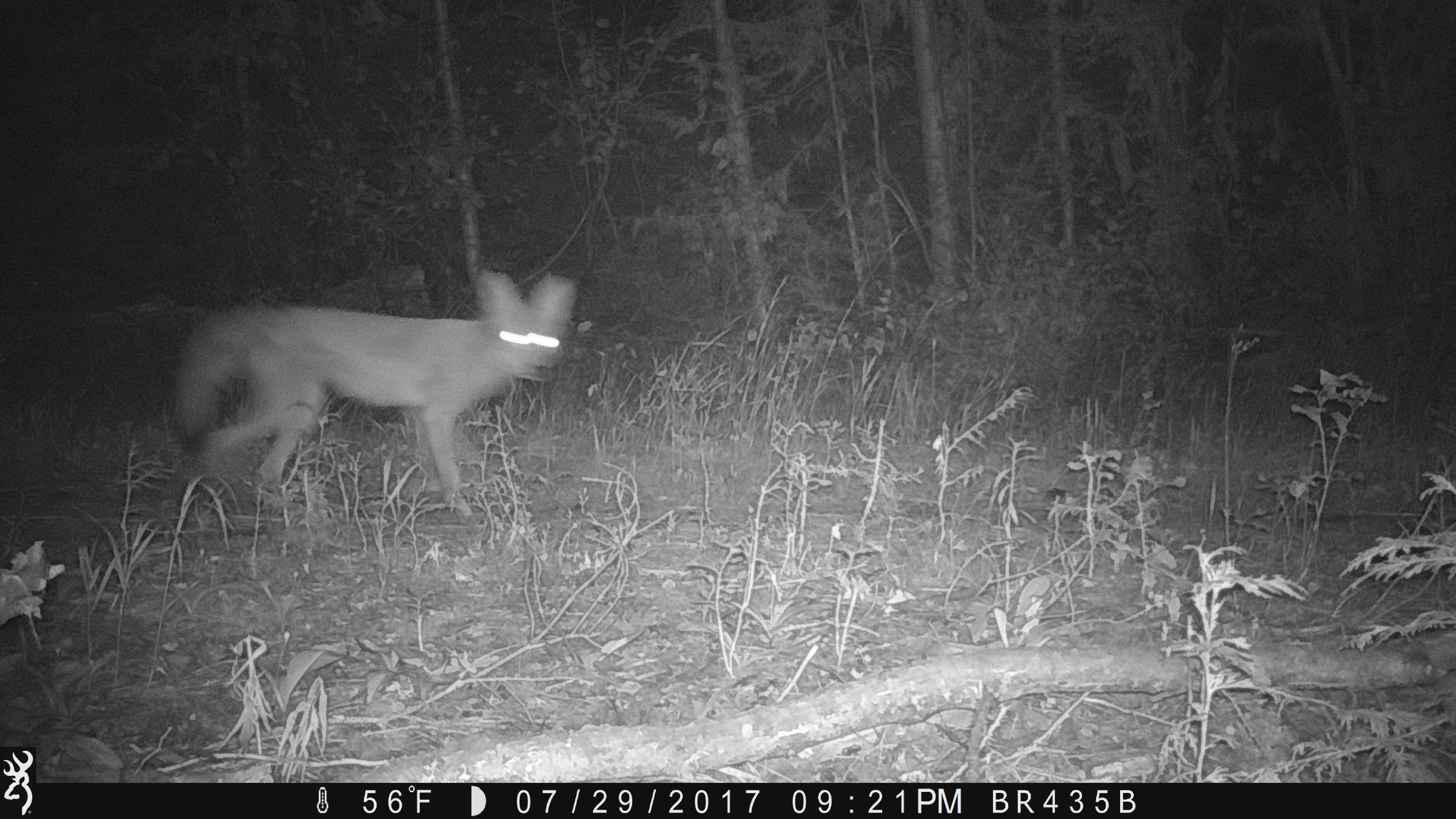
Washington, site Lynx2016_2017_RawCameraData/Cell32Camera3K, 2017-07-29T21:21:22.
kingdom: Animalia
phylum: Chordata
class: Mammalia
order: Carnivora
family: Canidae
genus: Canis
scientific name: Canis latrans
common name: coyote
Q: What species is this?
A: Canis latrans (coyote).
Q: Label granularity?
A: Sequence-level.